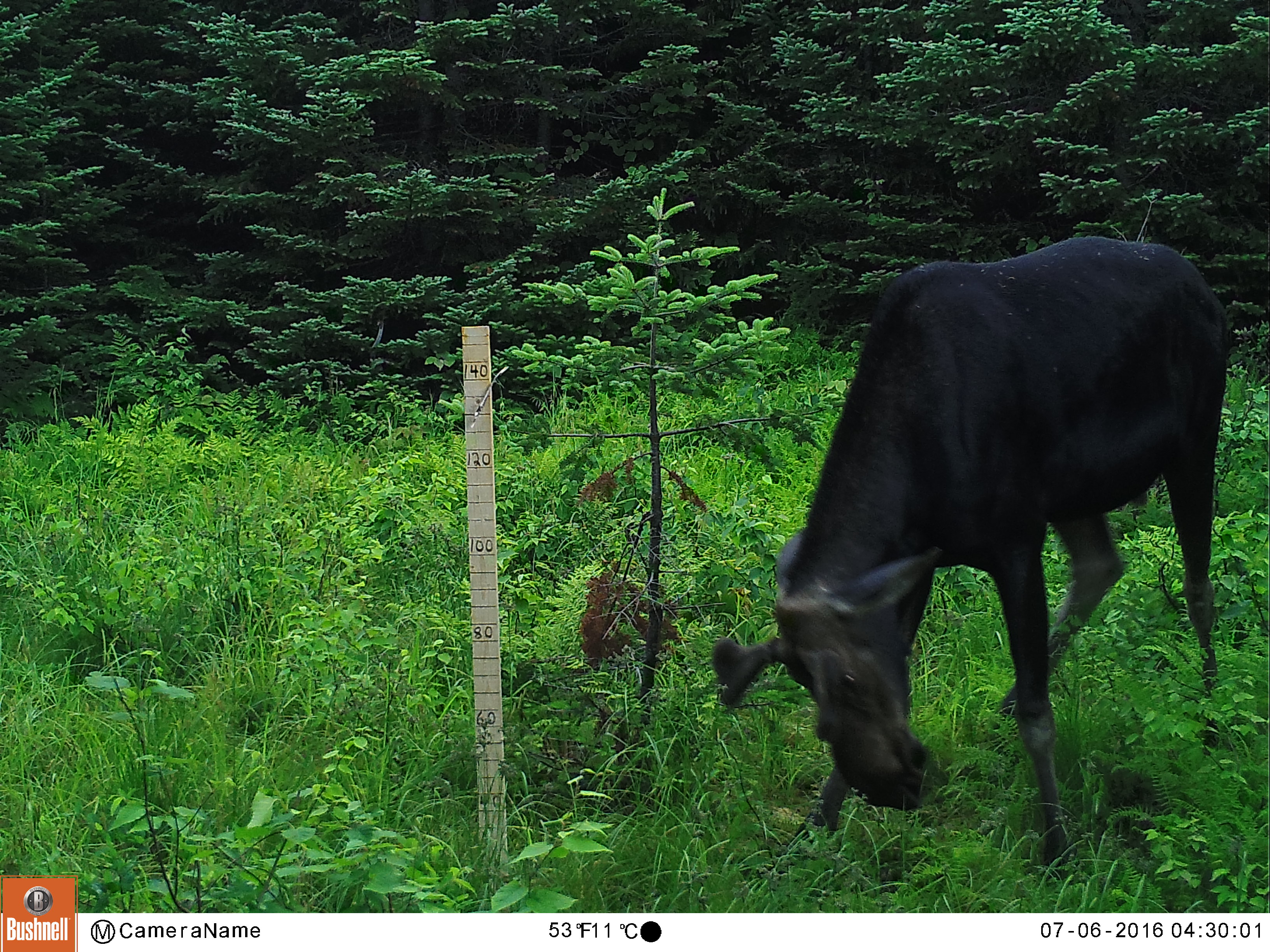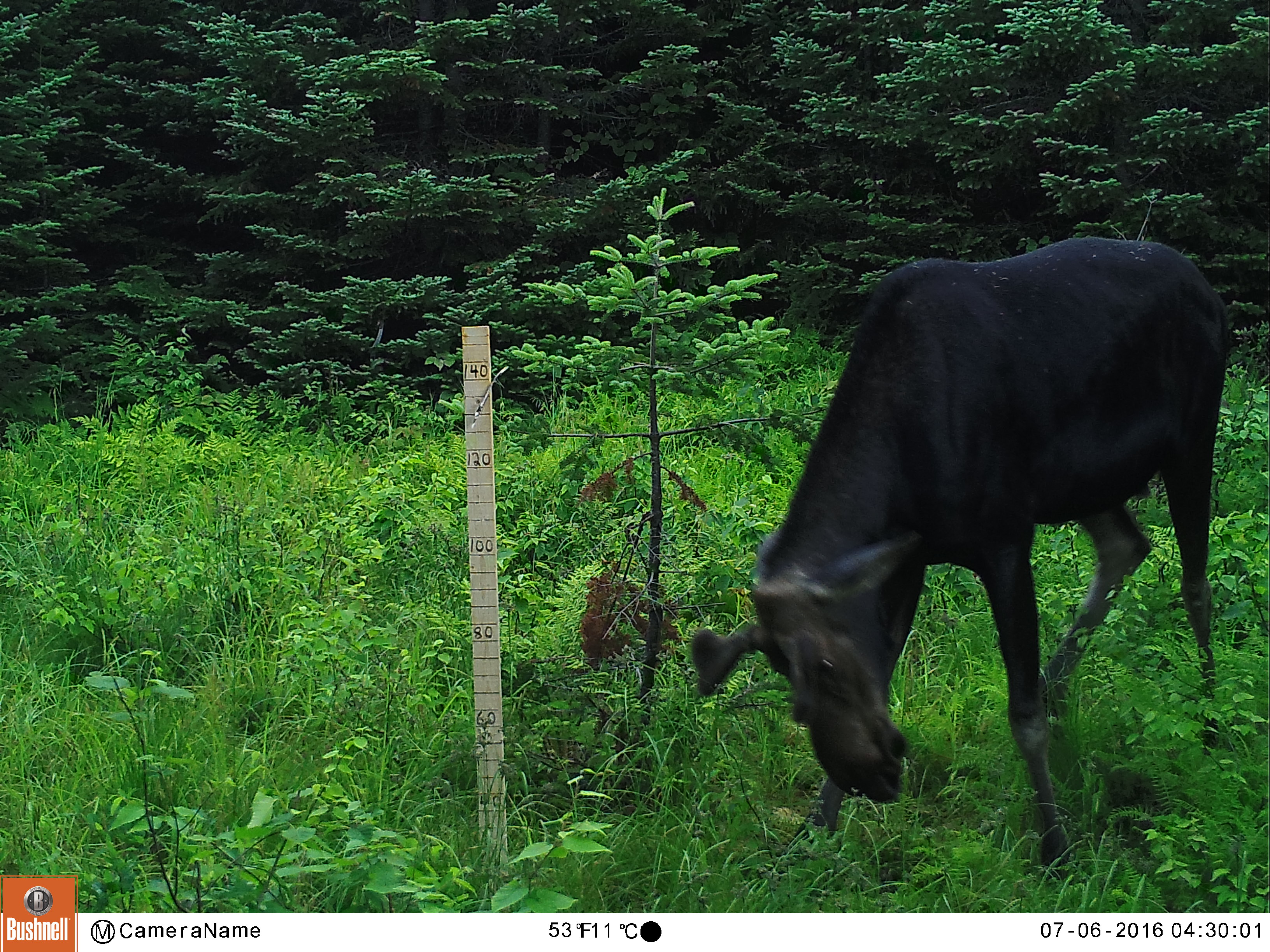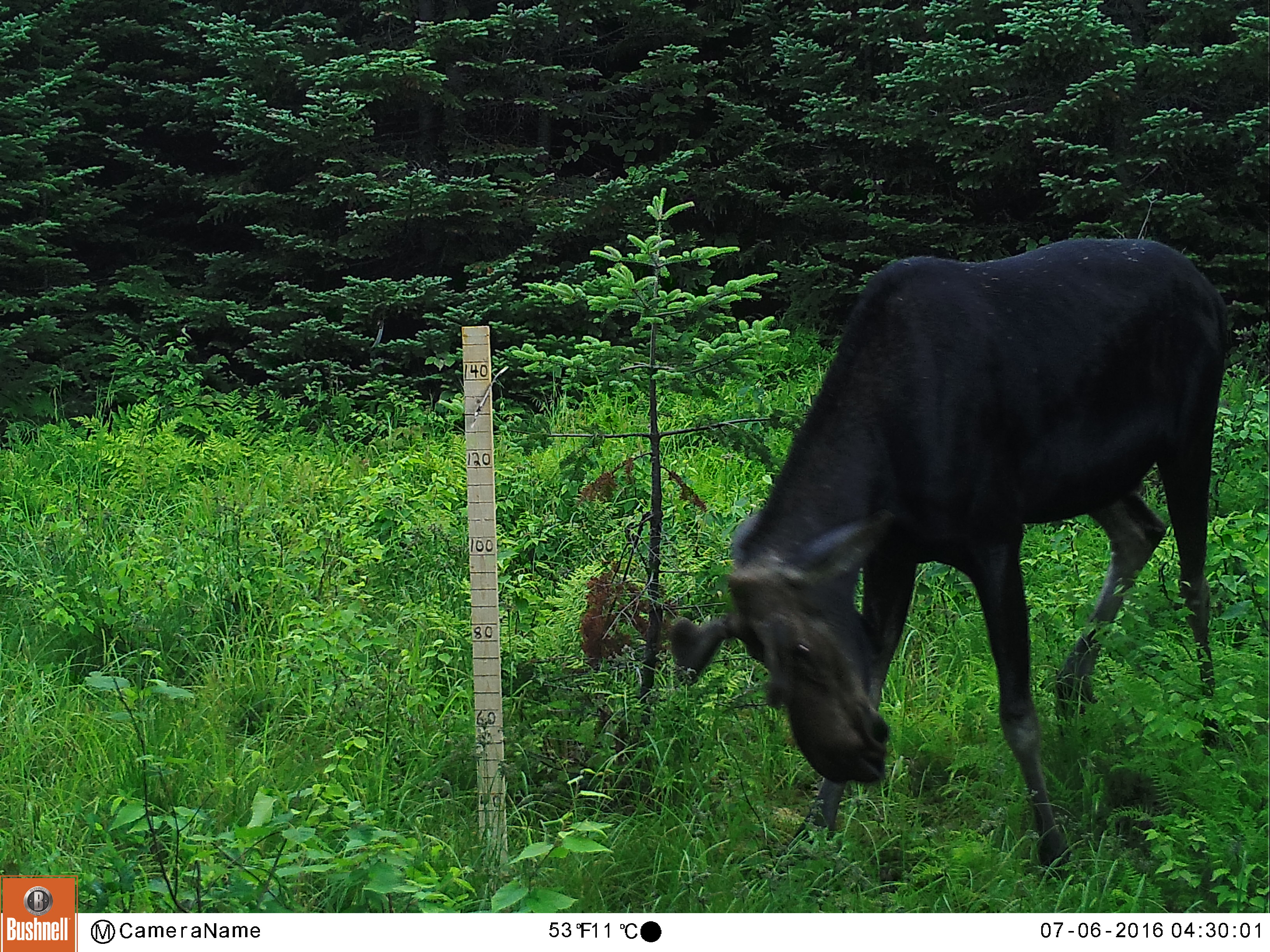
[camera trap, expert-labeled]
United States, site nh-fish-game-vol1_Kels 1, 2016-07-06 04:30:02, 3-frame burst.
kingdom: Animalia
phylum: Chordata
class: Mammalia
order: Artiodactyla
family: Cervidae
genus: Alces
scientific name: Alces alces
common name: moose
Moose (Alces alces).